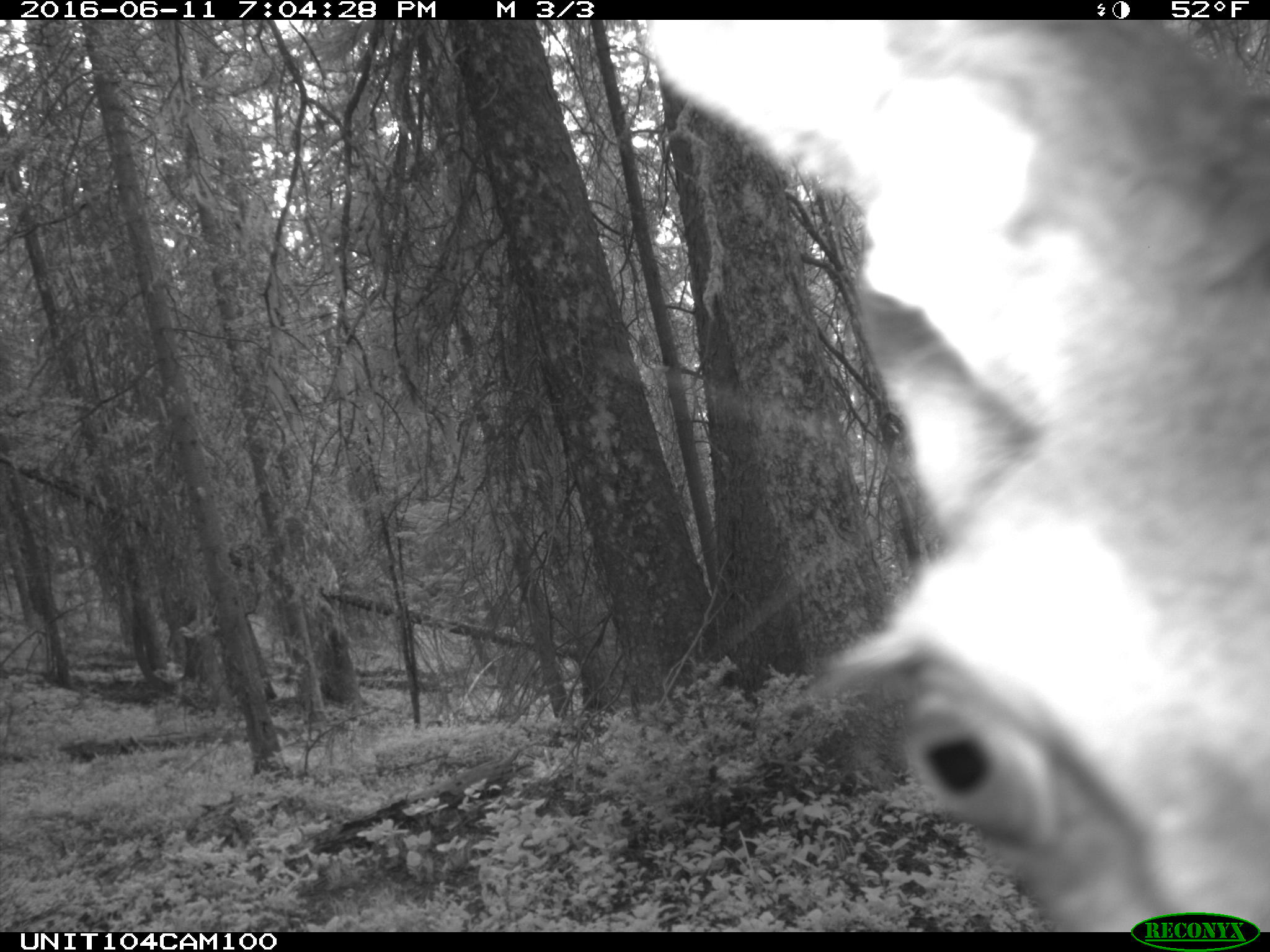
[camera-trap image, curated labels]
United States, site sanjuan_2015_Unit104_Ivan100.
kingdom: Animalia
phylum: Chordata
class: Mammalia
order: Artiodactyla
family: Cervidae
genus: Cervus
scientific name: Cervus elaphus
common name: red deer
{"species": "Cervus elaphus (red deer)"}